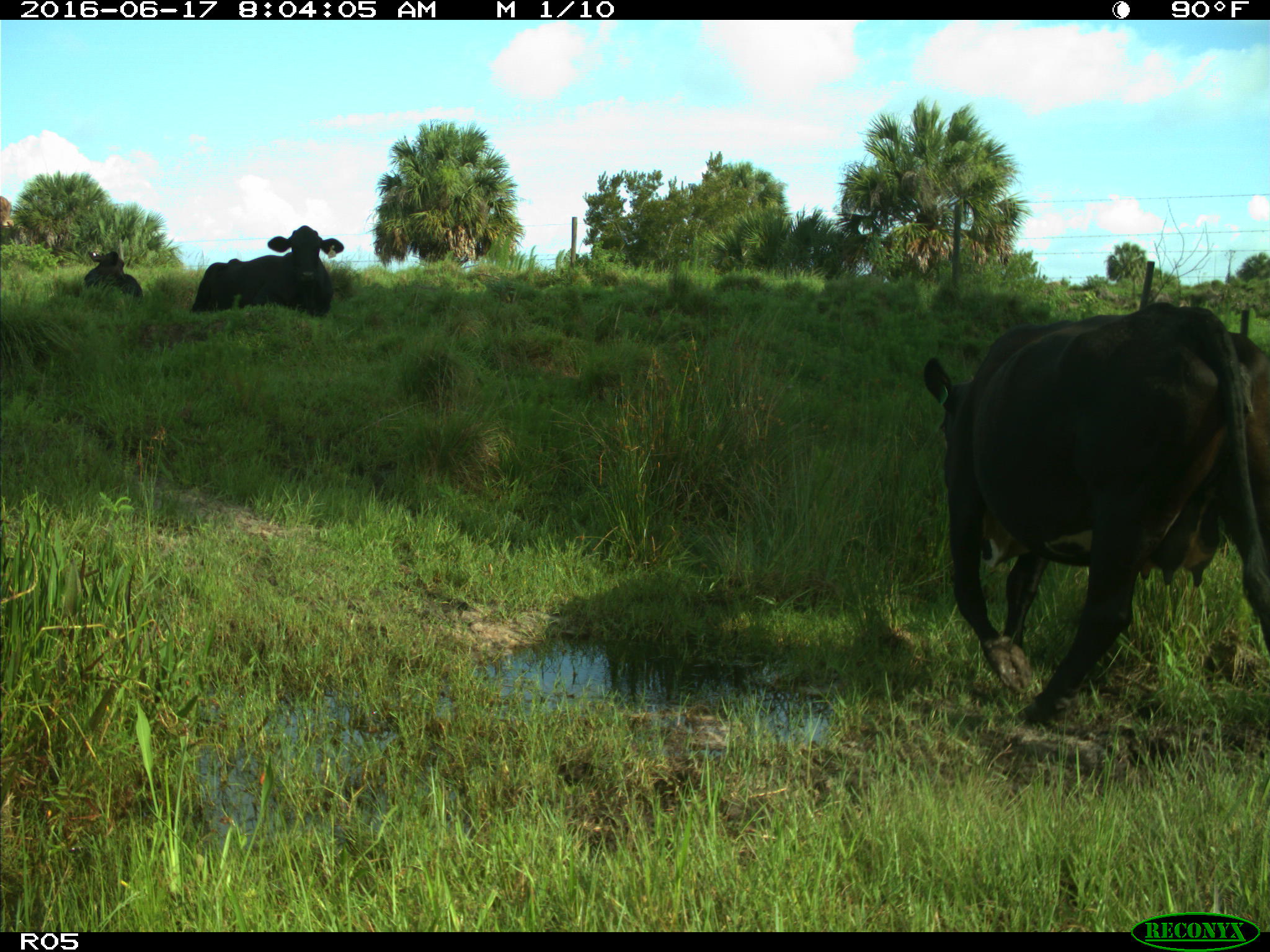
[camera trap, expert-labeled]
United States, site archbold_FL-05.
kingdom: Animalia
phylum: Chordata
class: Mammalia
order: Artiodactyla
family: Bovidae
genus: Bos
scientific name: Bos taurus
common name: domestic cow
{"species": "Bos taurus (domestic cow)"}